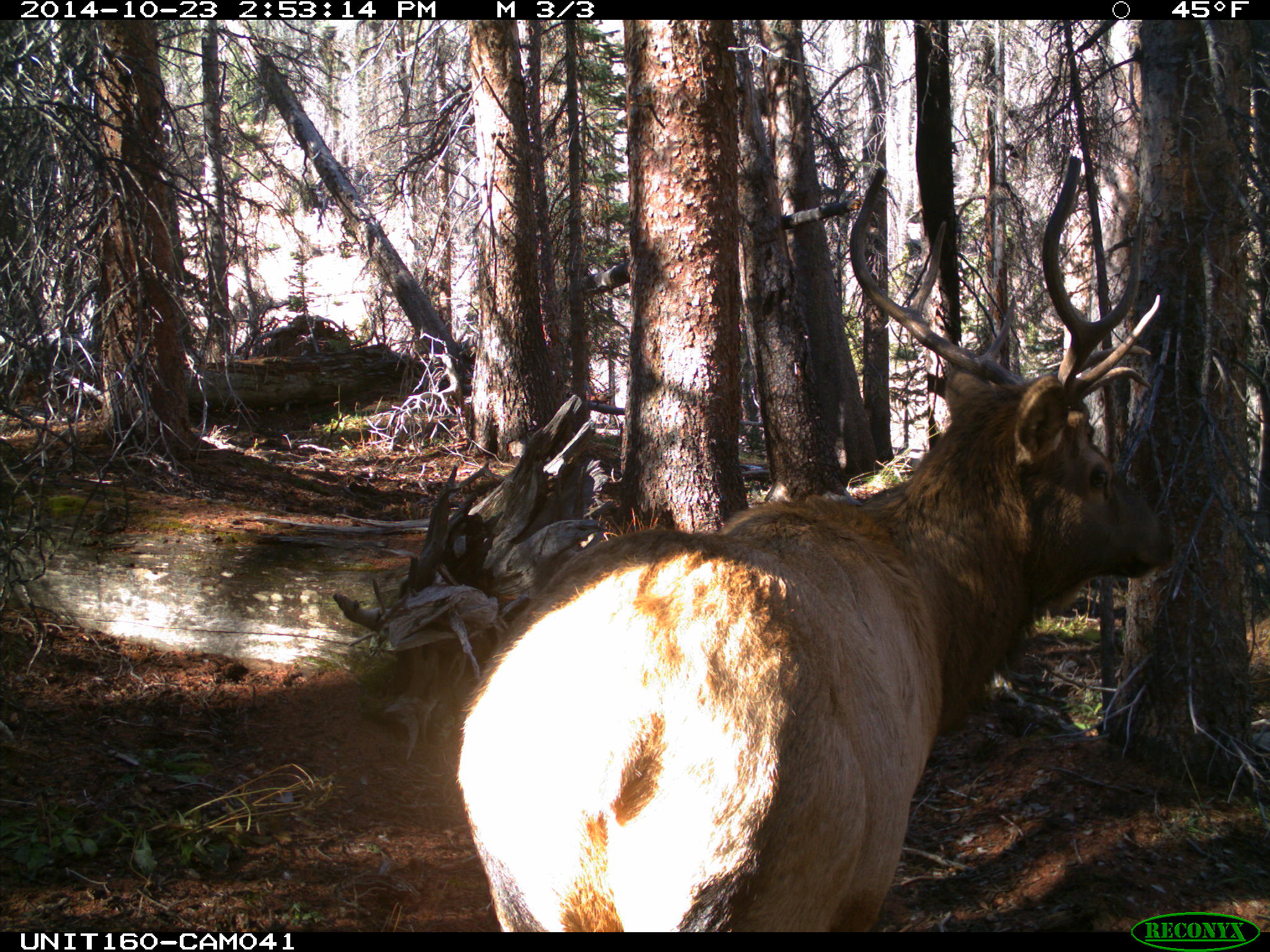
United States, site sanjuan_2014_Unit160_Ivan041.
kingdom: Animalia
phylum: Chordata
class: Mammalia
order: Artiodactyla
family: Cervidae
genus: Cervus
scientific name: Cervus elaphus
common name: red deer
Cervus elaphus (red deer).